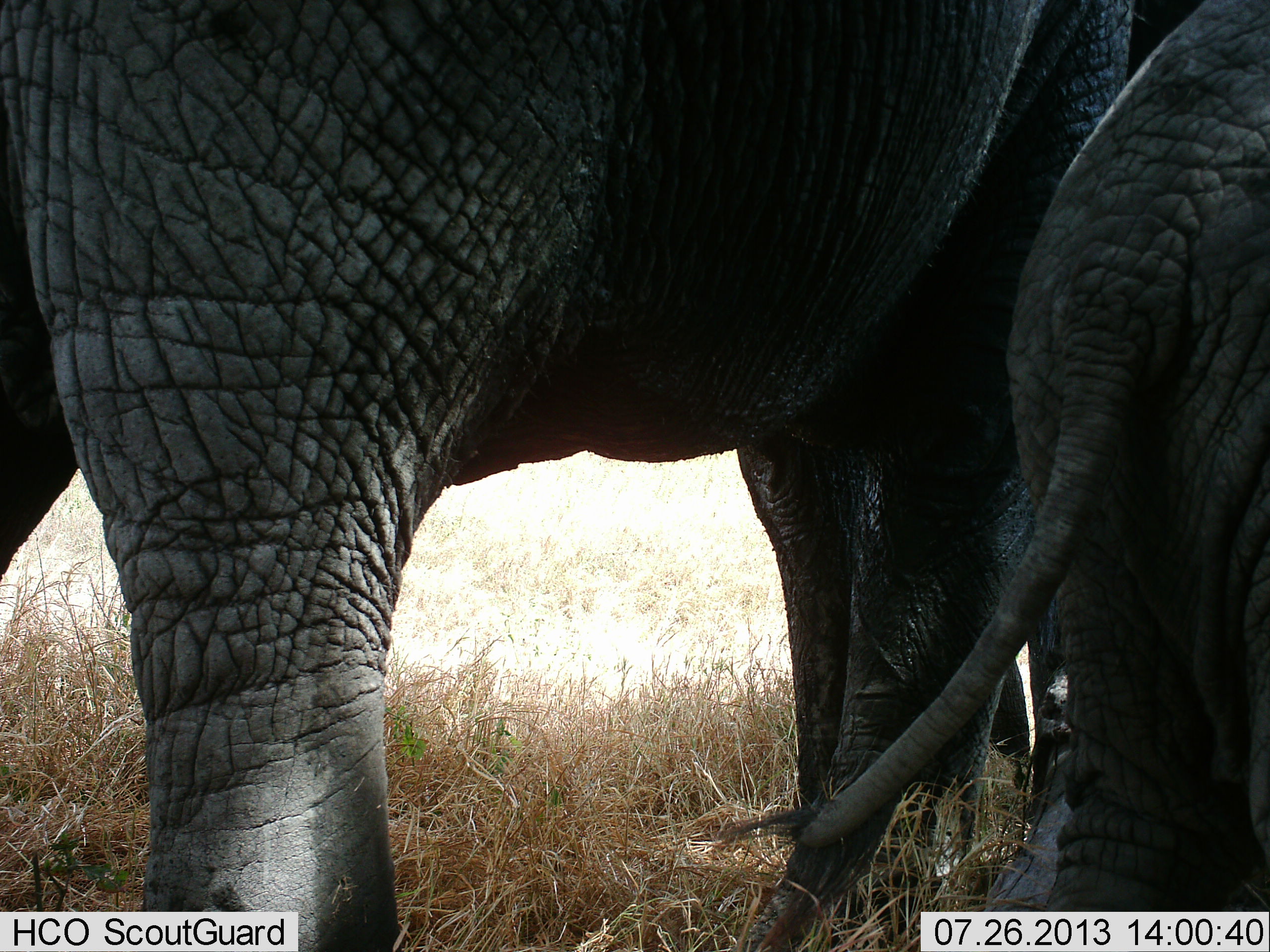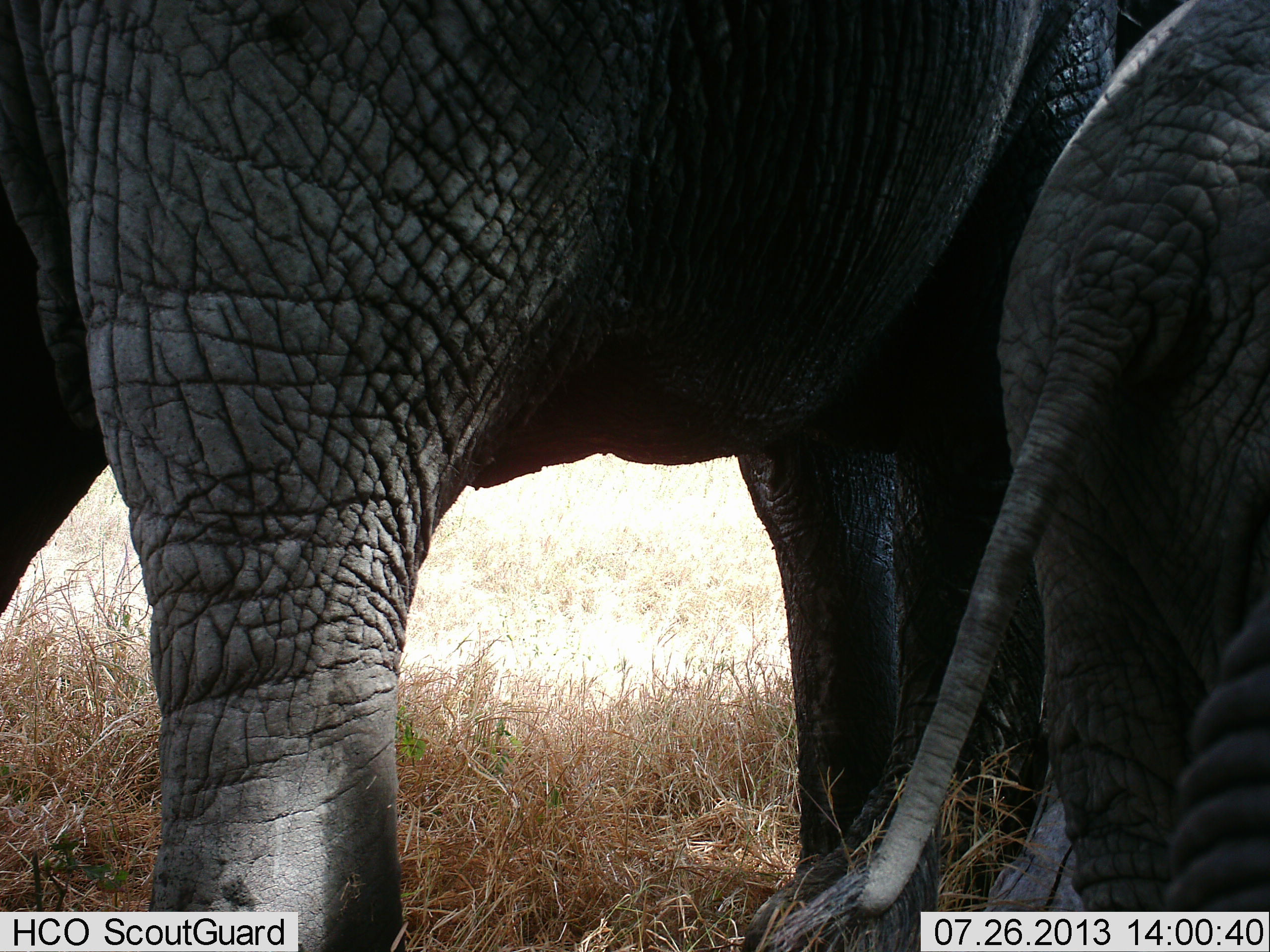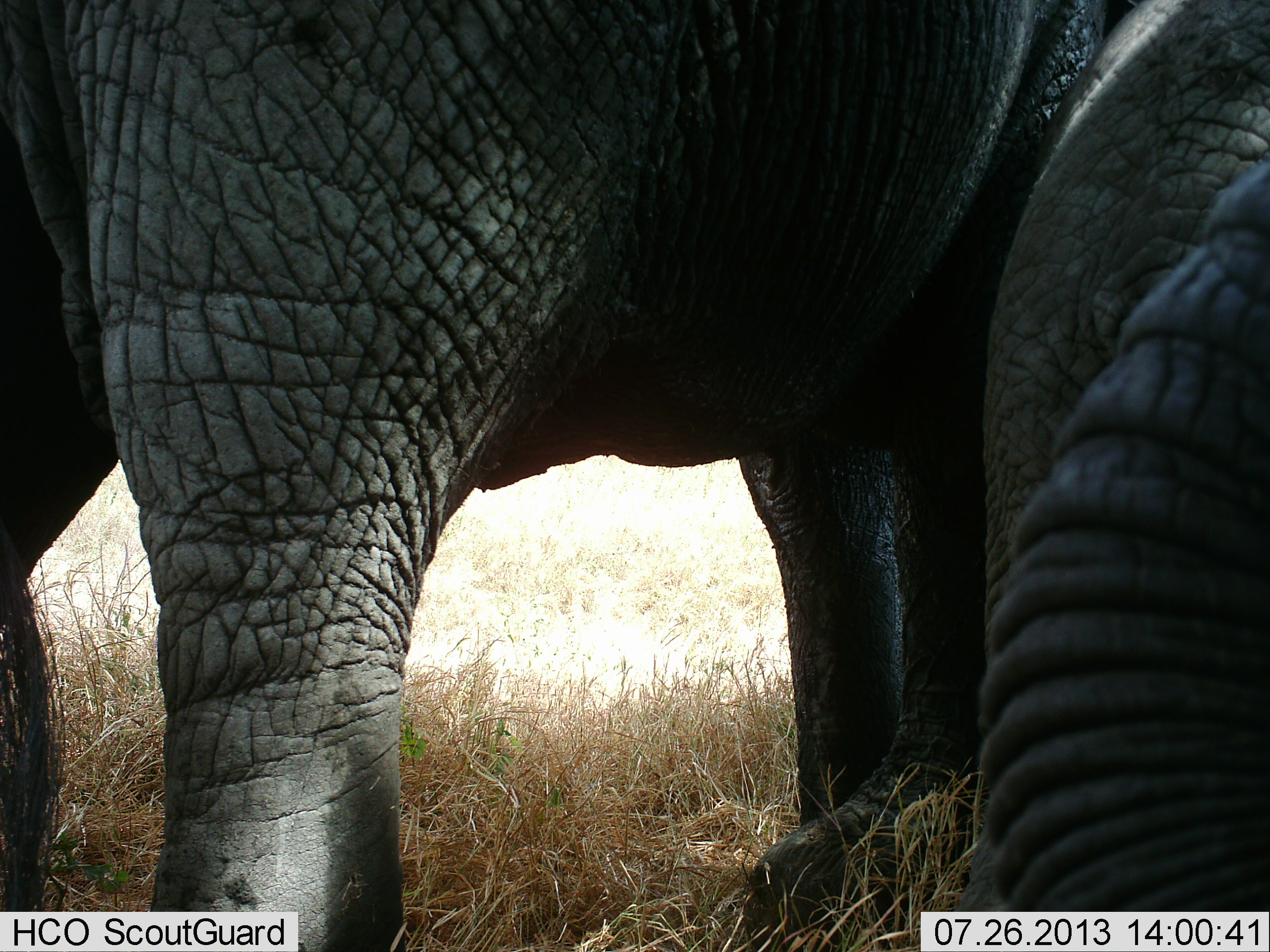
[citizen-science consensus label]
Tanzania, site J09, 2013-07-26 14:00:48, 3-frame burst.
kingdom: Animalia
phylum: Chordata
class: Mammalia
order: Proboscidea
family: Elephantidae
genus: Loxodonta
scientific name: Loxodonta africana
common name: african bush elephant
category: elephant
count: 2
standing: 76%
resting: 3%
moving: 24%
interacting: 18%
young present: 79%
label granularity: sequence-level